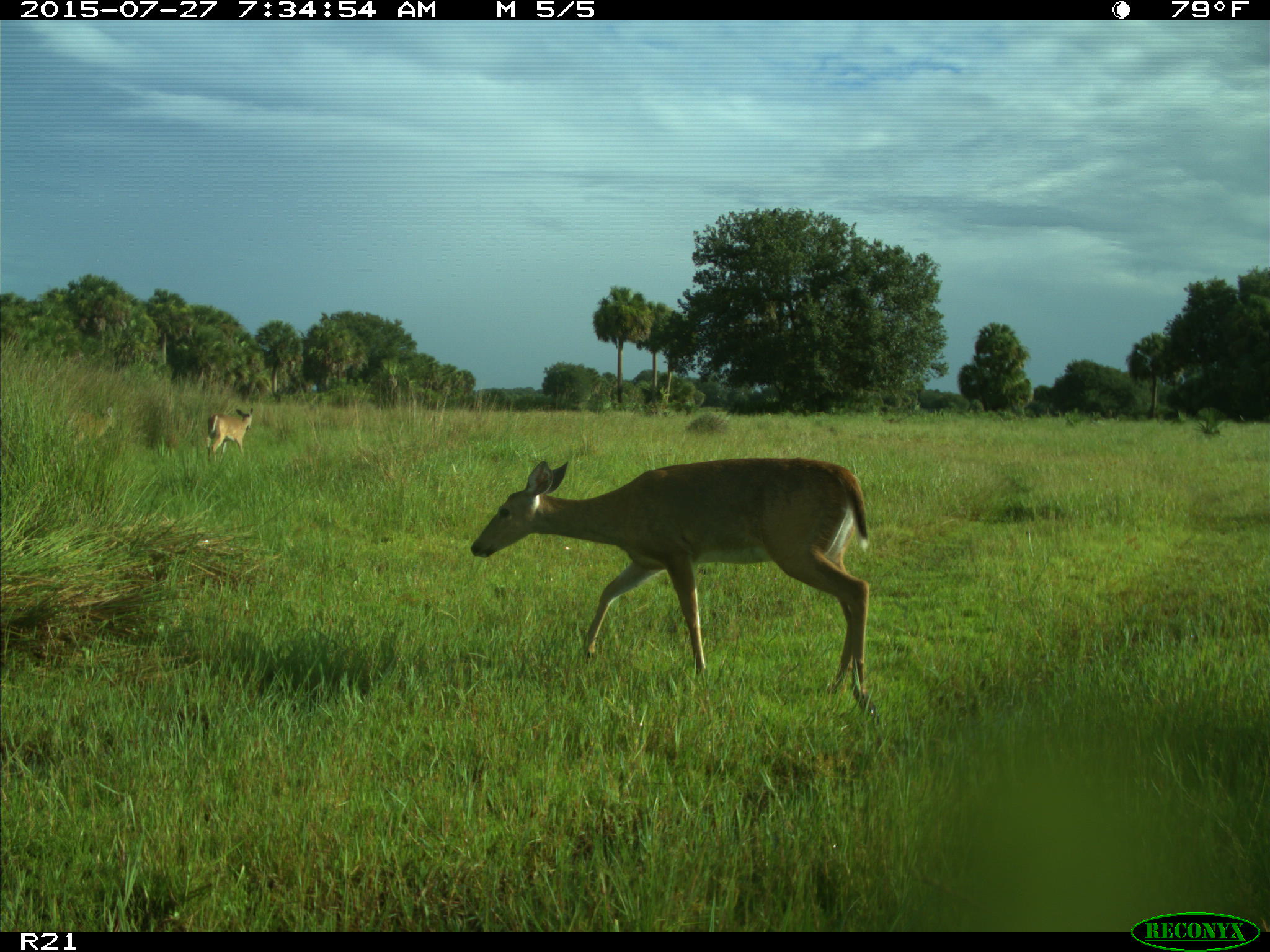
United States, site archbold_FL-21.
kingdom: Animalia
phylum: Chordata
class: Mammalia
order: Artiodactyla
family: Cervidae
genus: Odocoileus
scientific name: Odocoileus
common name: deer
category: unidentified deer